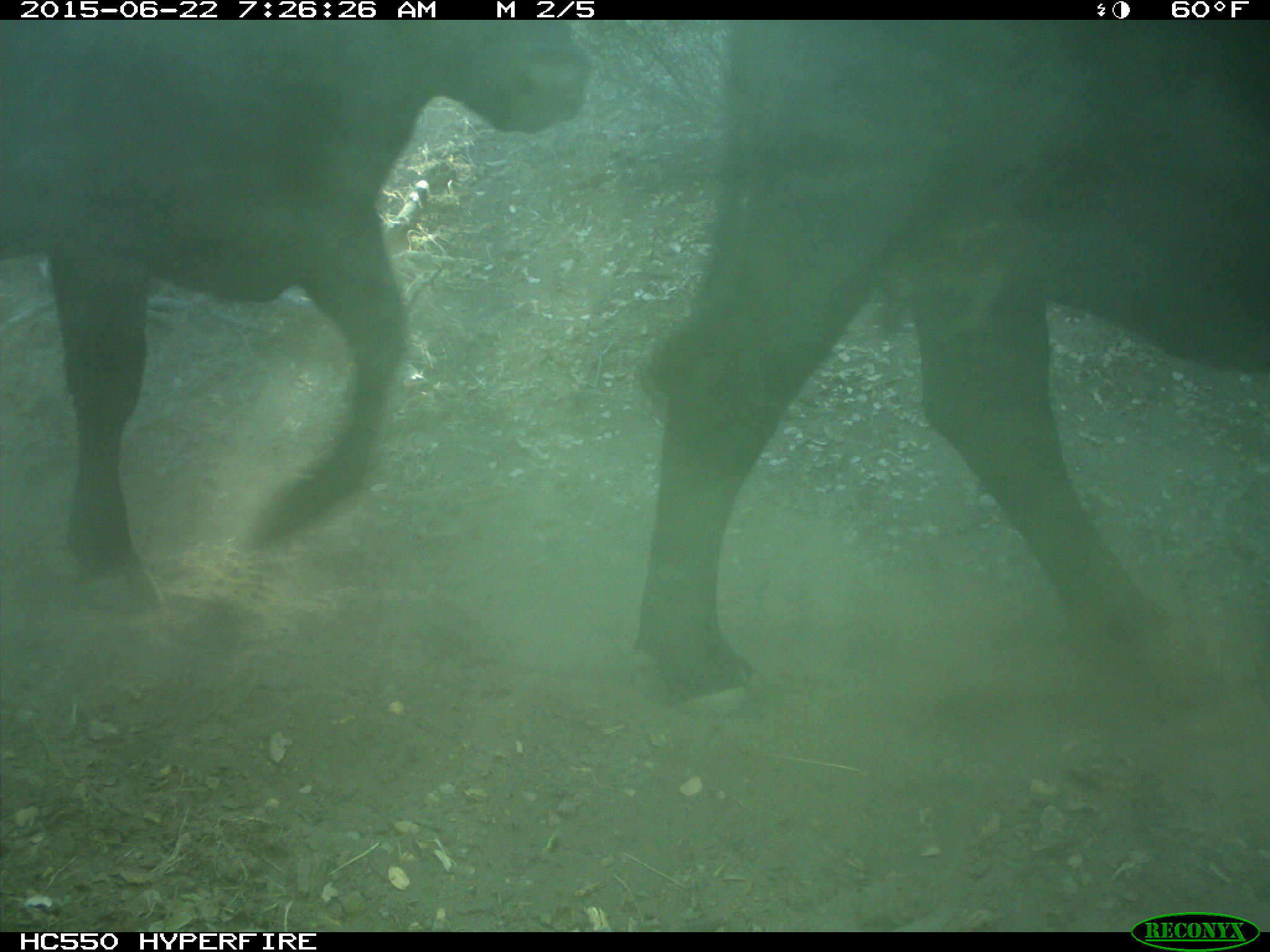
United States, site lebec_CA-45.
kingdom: Animalia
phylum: Chordata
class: Mammalia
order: Artiodactyla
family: Bovidae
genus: Bos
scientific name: Bos taurus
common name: domestic cow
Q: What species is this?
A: Bos taurus (domestic cow).